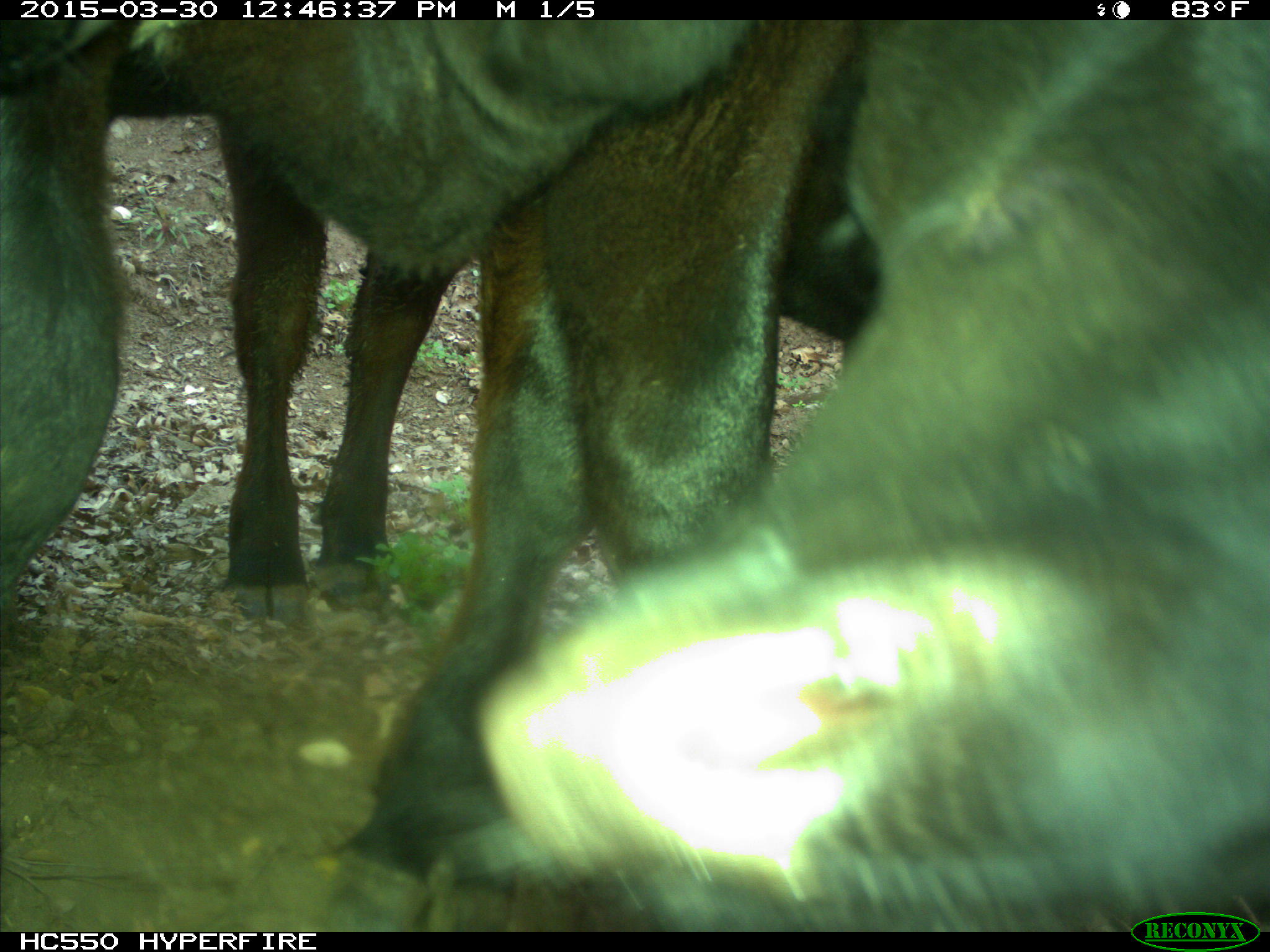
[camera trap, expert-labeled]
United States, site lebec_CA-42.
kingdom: Animalia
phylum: Chordata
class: Mammalia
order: Artiodactyla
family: Bovidae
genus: Bos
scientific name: Bos taurus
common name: domestic cow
Bos taurus (domestic cow).